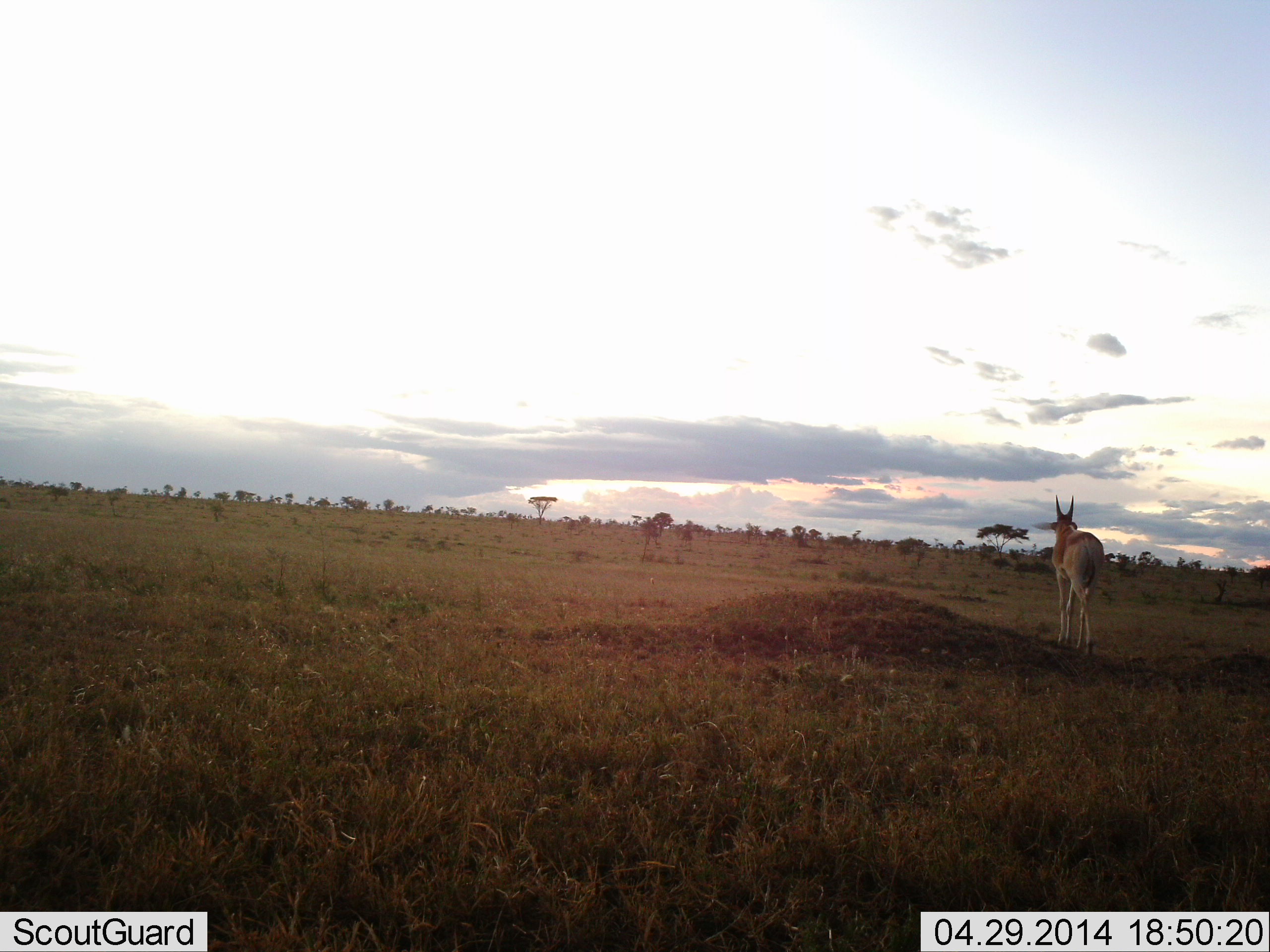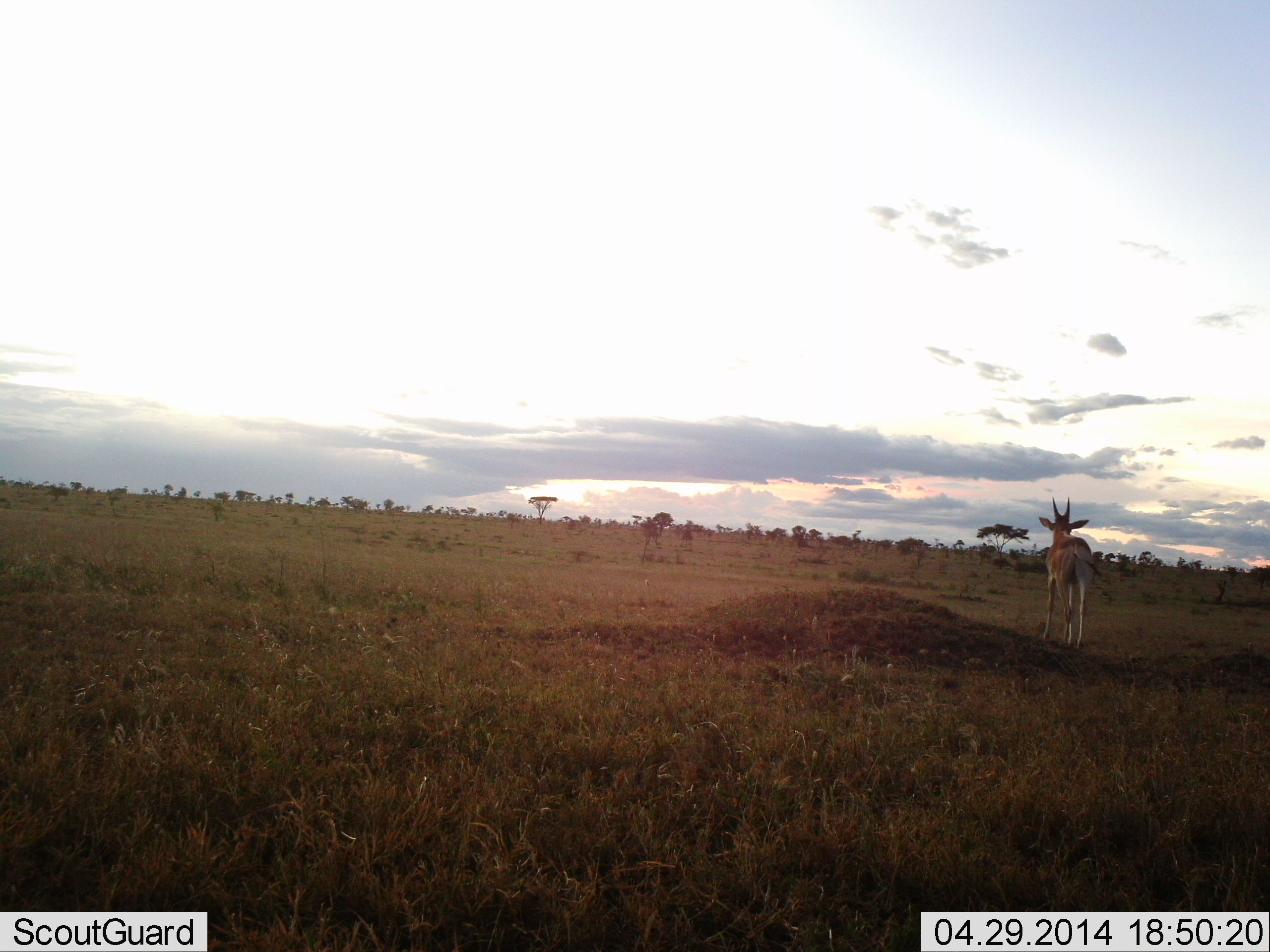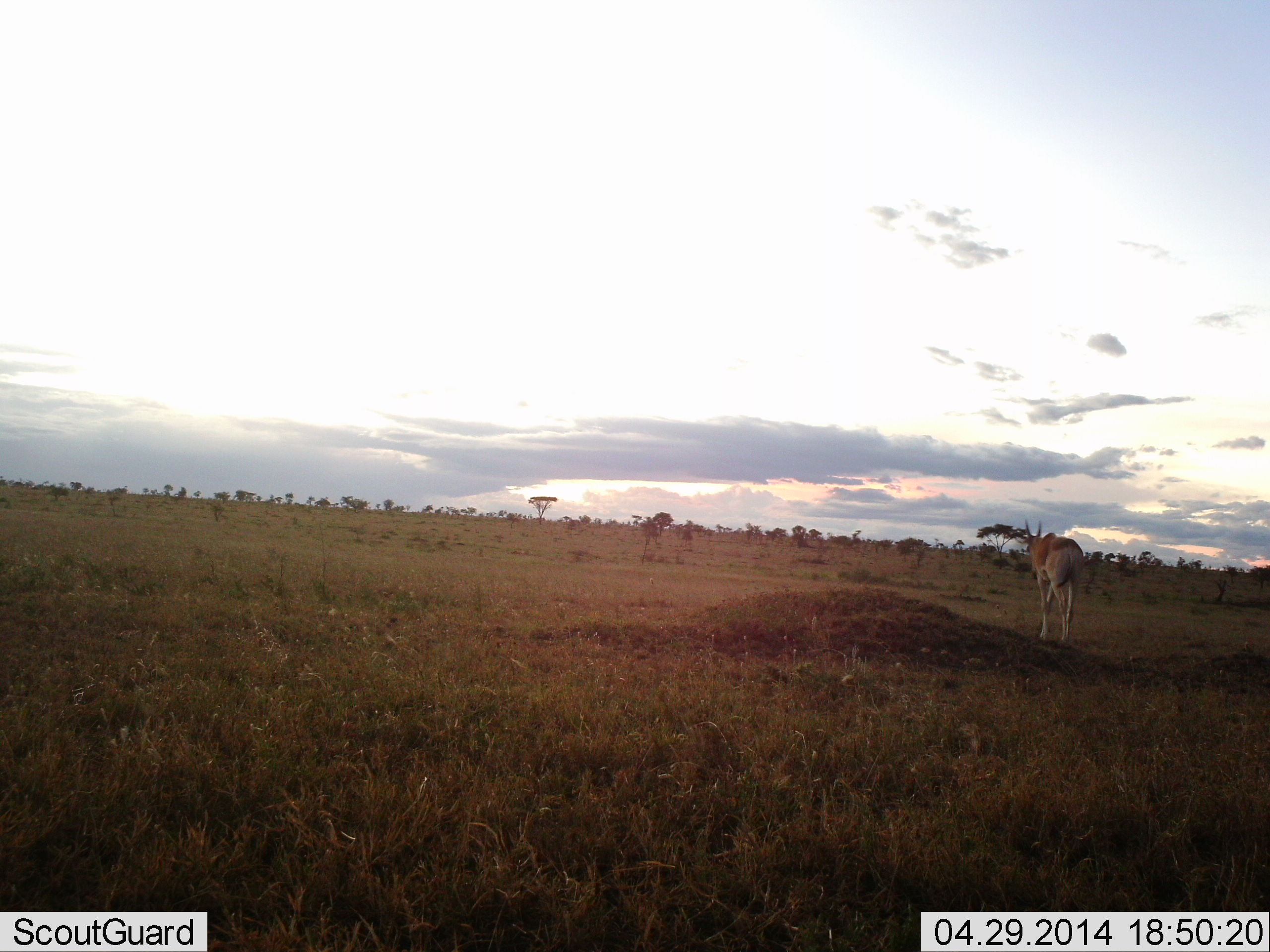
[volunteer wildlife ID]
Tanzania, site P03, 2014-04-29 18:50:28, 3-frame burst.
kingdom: Animalia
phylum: Chordata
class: Mammalia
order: Artiodactyla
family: Bovidae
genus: Nanger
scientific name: Nanger granti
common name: grant's gazelle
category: gazellegrants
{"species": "gazellegrants (grant's gazelle) (Nanger granti)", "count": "1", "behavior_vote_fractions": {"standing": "33%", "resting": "0%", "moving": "67%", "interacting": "0%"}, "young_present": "0%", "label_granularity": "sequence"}